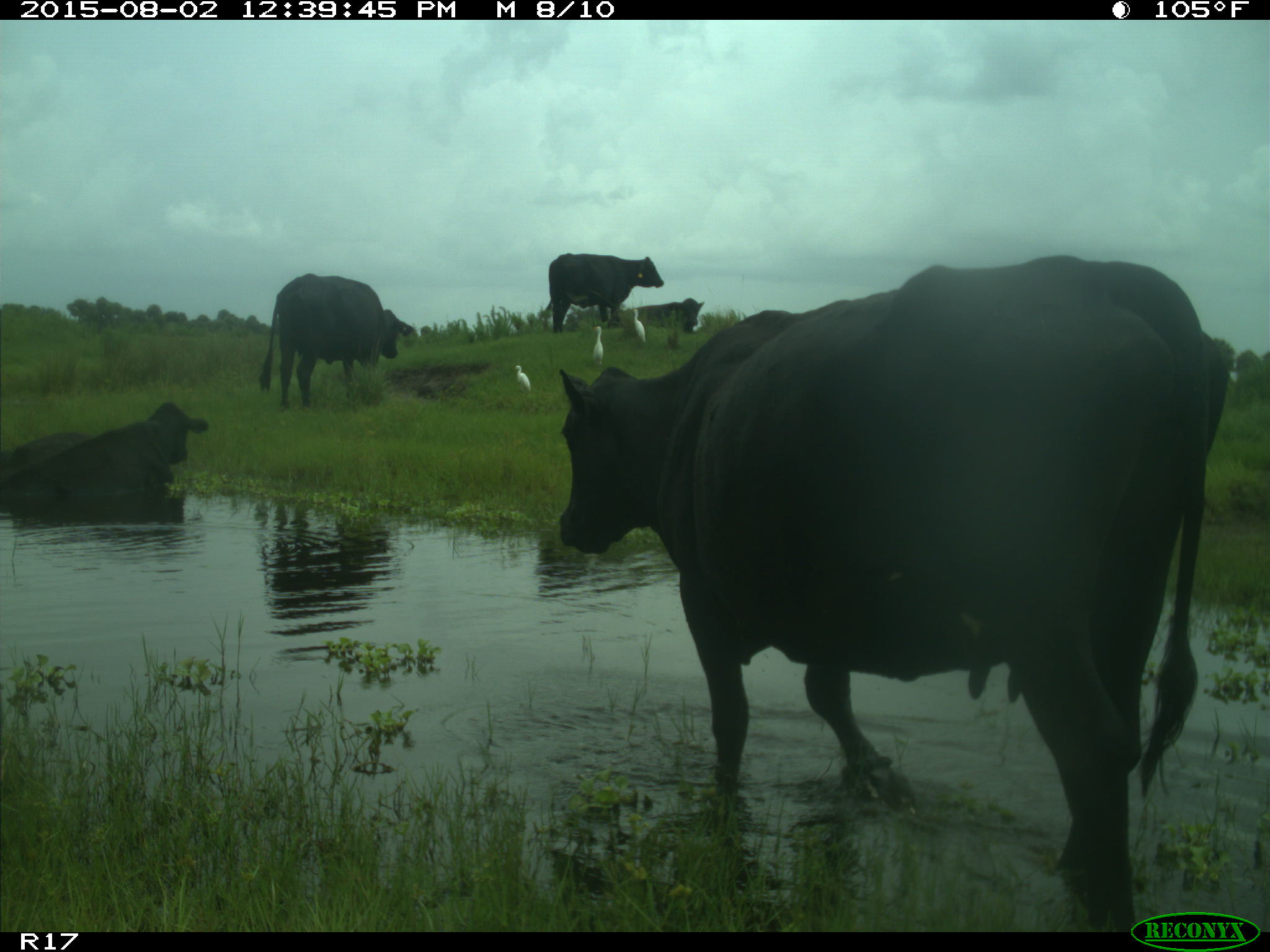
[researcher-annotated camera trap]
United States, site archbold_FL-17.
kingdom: Animalia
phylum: Chordata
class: Mammalia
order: Artiodactyla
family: Bovidae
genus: Bos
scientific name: Bos taurus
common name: domestic cow